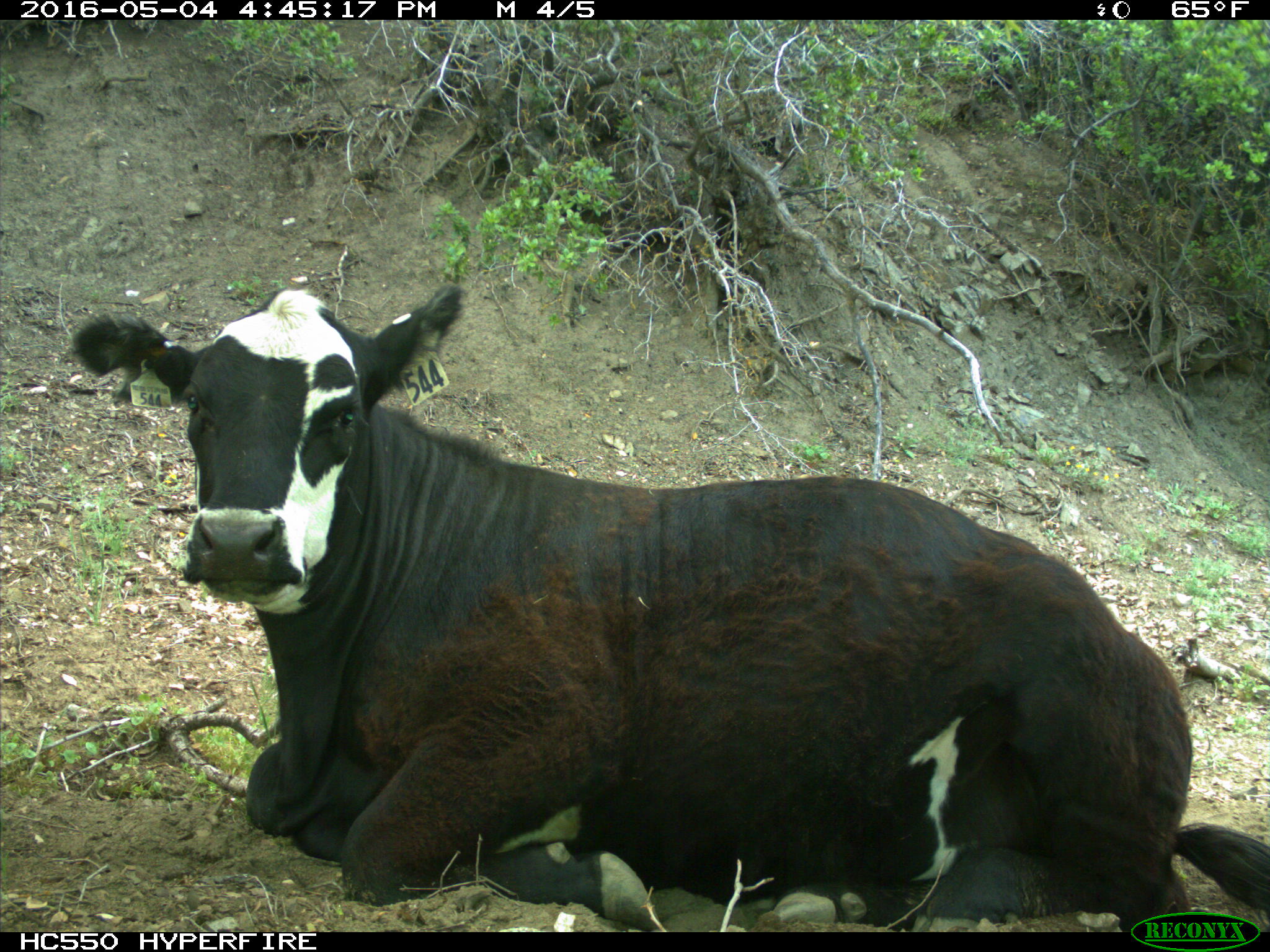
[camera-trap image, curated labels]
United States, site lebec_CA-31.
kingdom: Animalia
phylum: Chordata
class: Mammalia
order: Artiodactyla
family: Bovidae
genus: Bos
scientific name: Bos taurus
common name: domestic cow